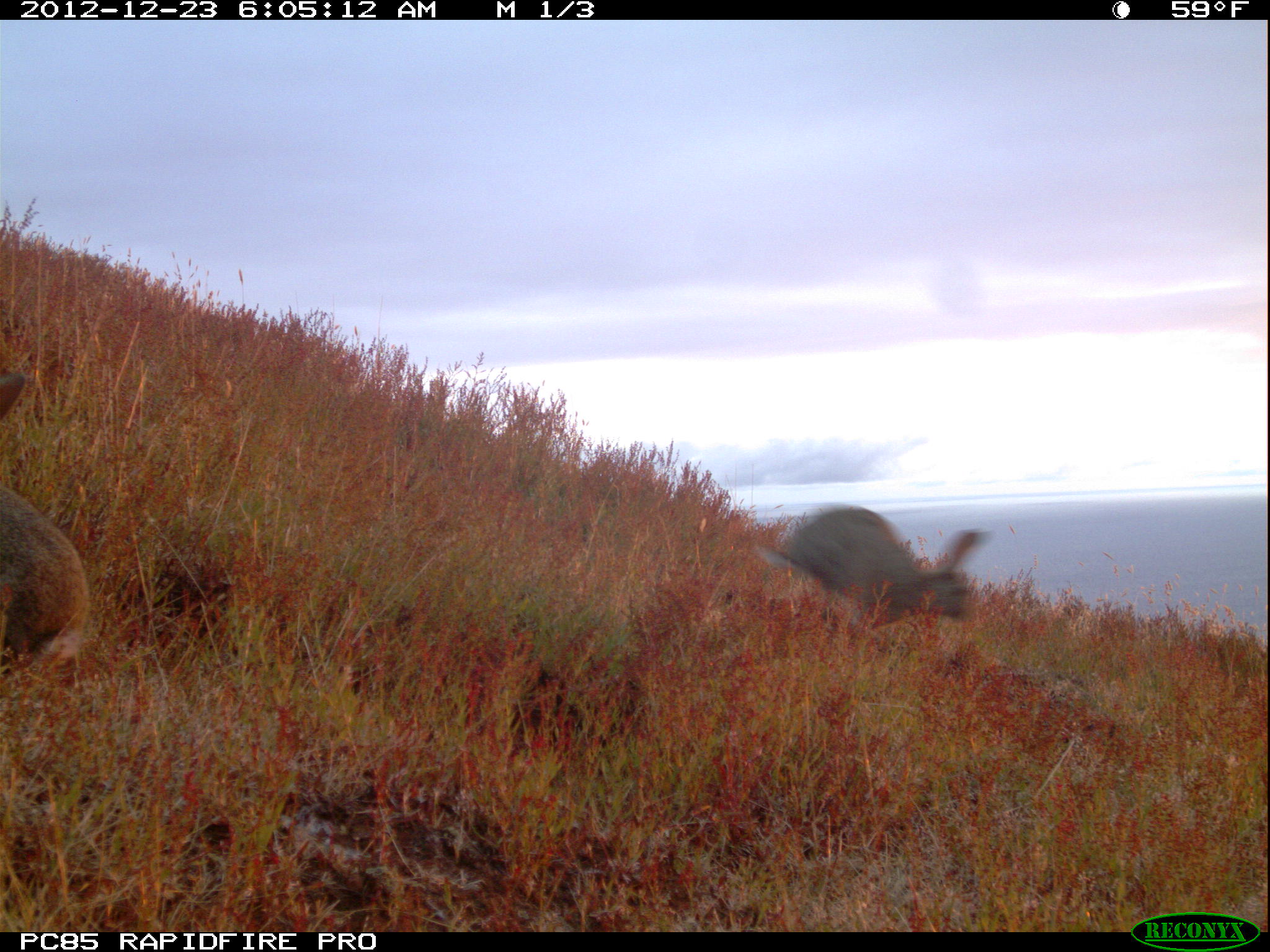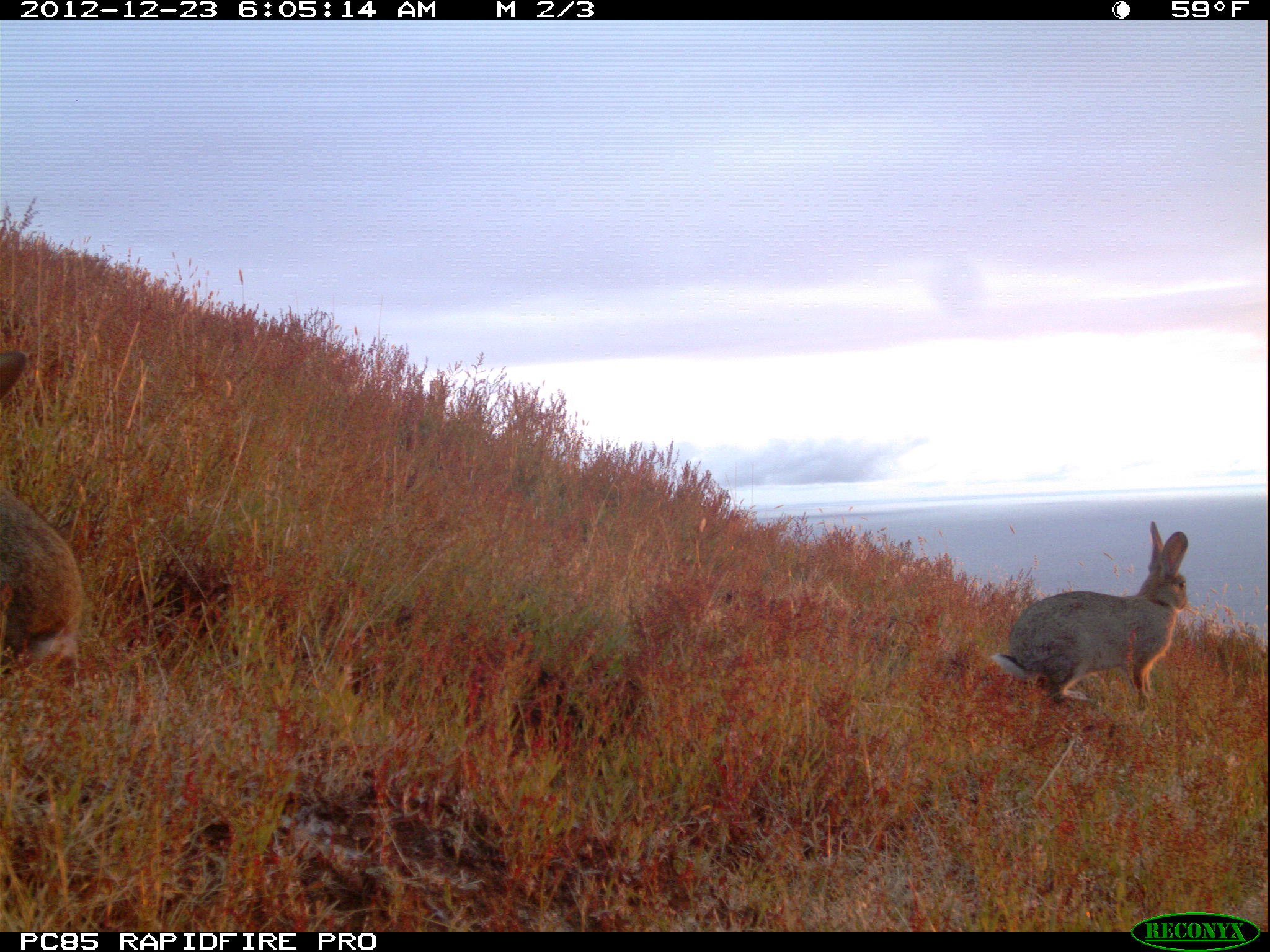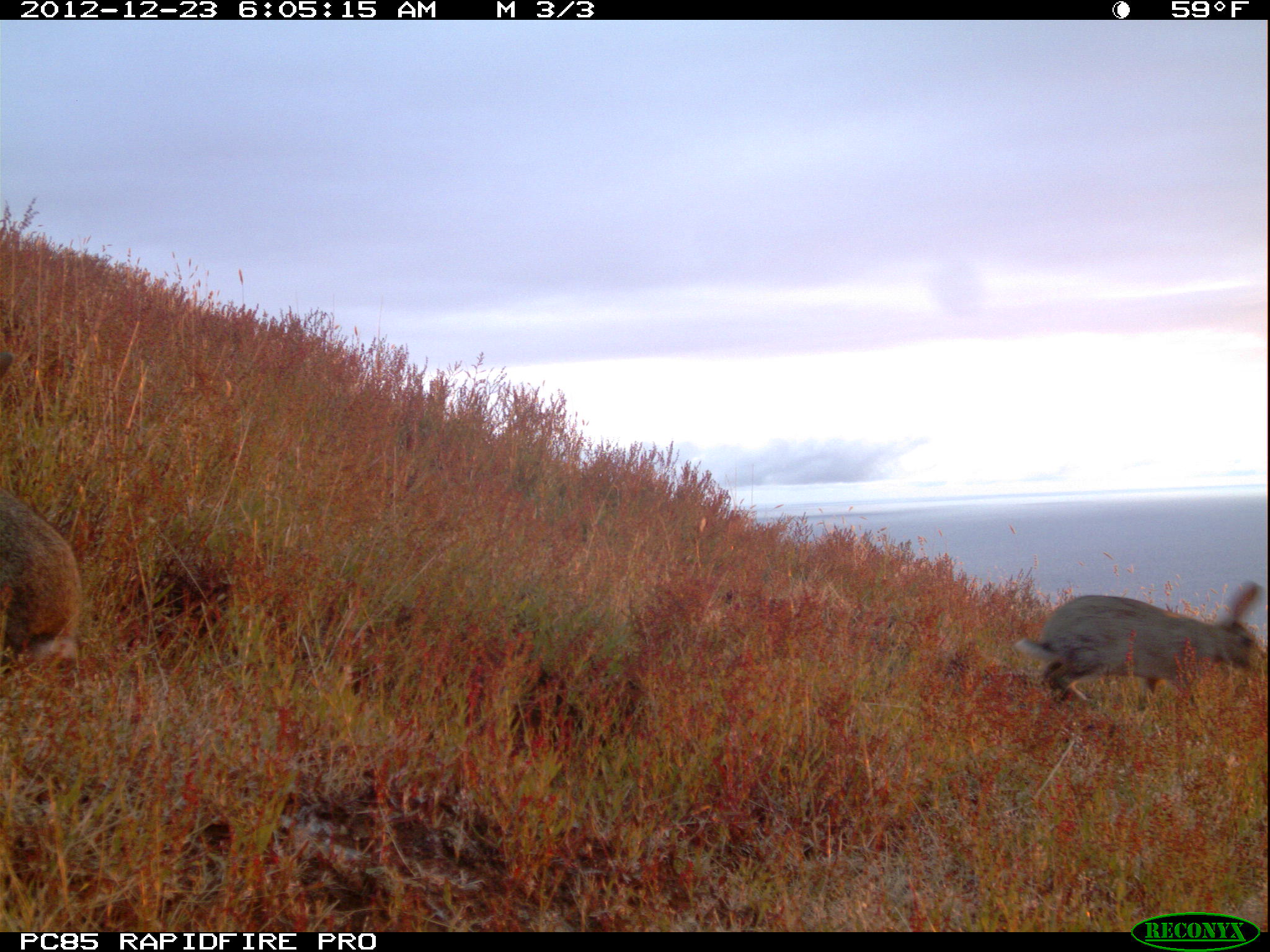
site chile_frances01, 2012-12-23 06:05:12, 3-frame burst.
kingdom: Animalia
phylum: Chordata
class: Mammalia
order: Lagomorpha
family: Leporidae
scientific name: Leporidae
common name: rabbits and hares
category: rabbit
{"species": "rabbit (rabbits and hares) (Leporidae)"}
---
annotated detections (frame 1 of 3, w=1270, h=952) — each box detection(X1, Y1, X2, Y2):
rabbit: detection(755, 503, 986, 645); detection(0, 374, 92, 683)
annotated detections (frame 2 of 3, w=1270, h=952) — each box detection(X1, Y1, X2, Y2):
rabbit: detection(985, 521, 1195, 720); detection(0, 352, 87, 685)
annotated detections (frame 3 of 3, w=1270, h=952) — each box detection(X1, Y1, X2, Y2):
rabbit: detection(1013, 583, 1269, 719); detection(1, 480, 81, 683)